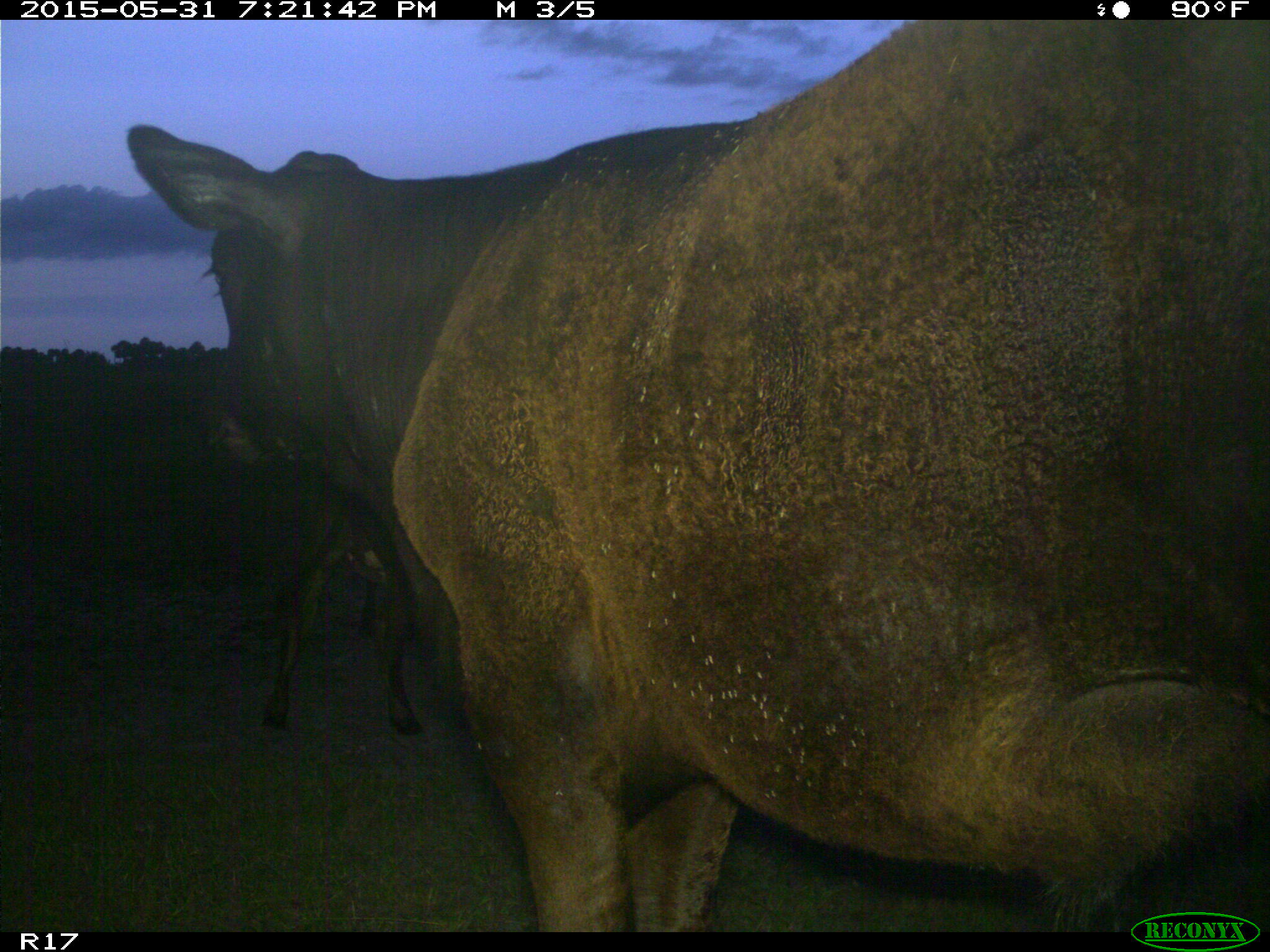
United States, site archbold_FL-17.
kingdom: Animalia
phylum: Chordata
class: Mammalia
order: Artiodactyla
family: Bovidae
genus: Bos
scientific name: Bos taurus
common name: domestic cow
Bos taurus (domestic cow).